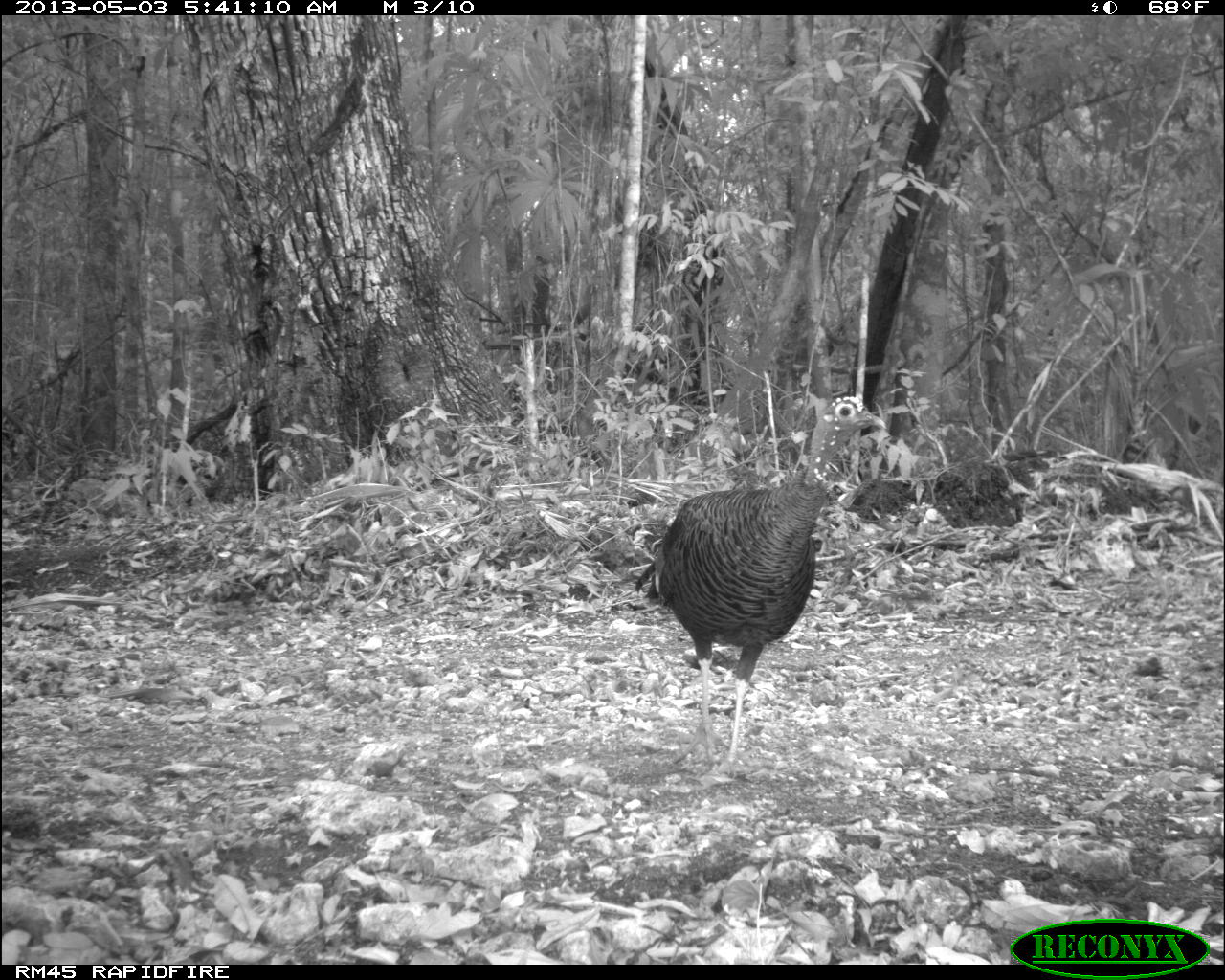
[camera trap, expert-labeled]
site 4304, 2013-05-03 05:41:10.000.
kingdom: Animalia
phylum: Chordata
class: Aves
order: Galliformes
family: Phasianidae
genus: Meleagris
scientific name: Meleagris ocellata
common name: ocellated turkey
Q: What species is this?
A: Meleagris ocellata (ocellated turkey).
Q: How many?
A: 1.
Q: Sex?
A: Female.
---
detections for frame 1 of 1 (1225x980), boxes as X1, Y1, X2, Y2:
meleagris ocellata: 635, 394, 887, 781